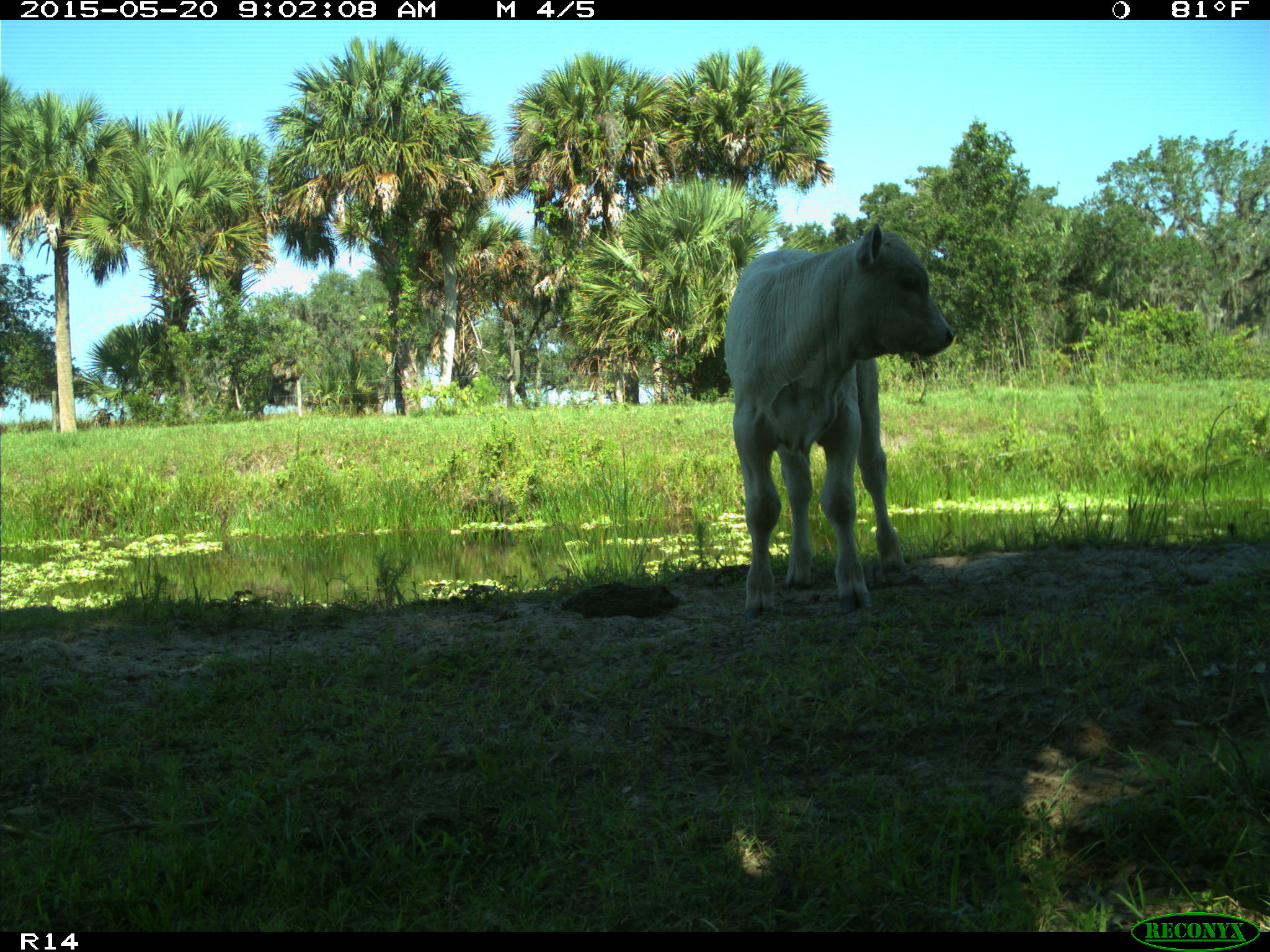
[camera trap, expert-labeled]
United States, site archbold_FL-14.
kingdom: Animalia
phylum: Chordata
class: Mammalia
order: Artiodactyla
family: Bovidae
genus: Bos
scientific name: Bos taurus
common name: domestic cow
Bos taurus (domestic cow).